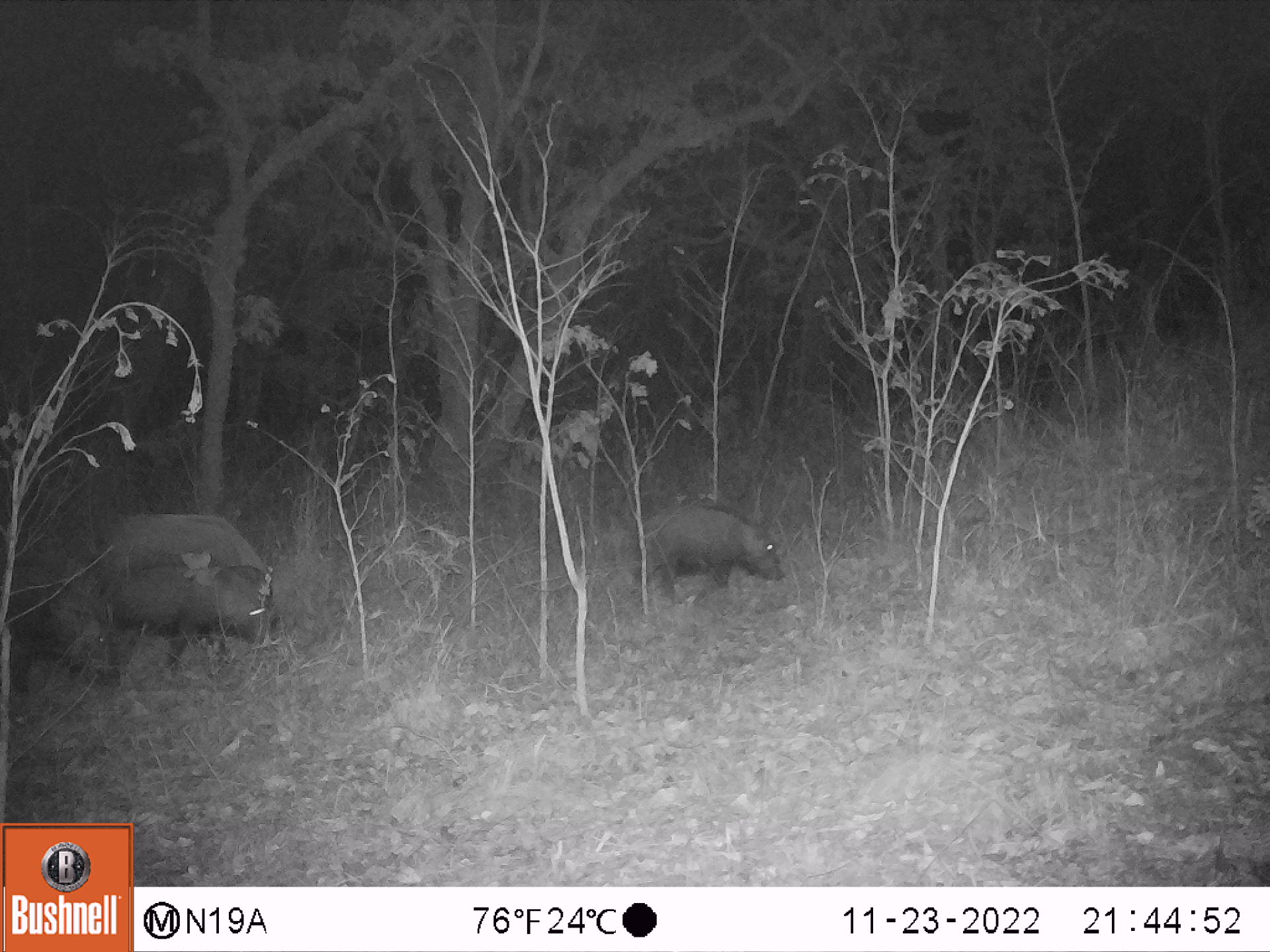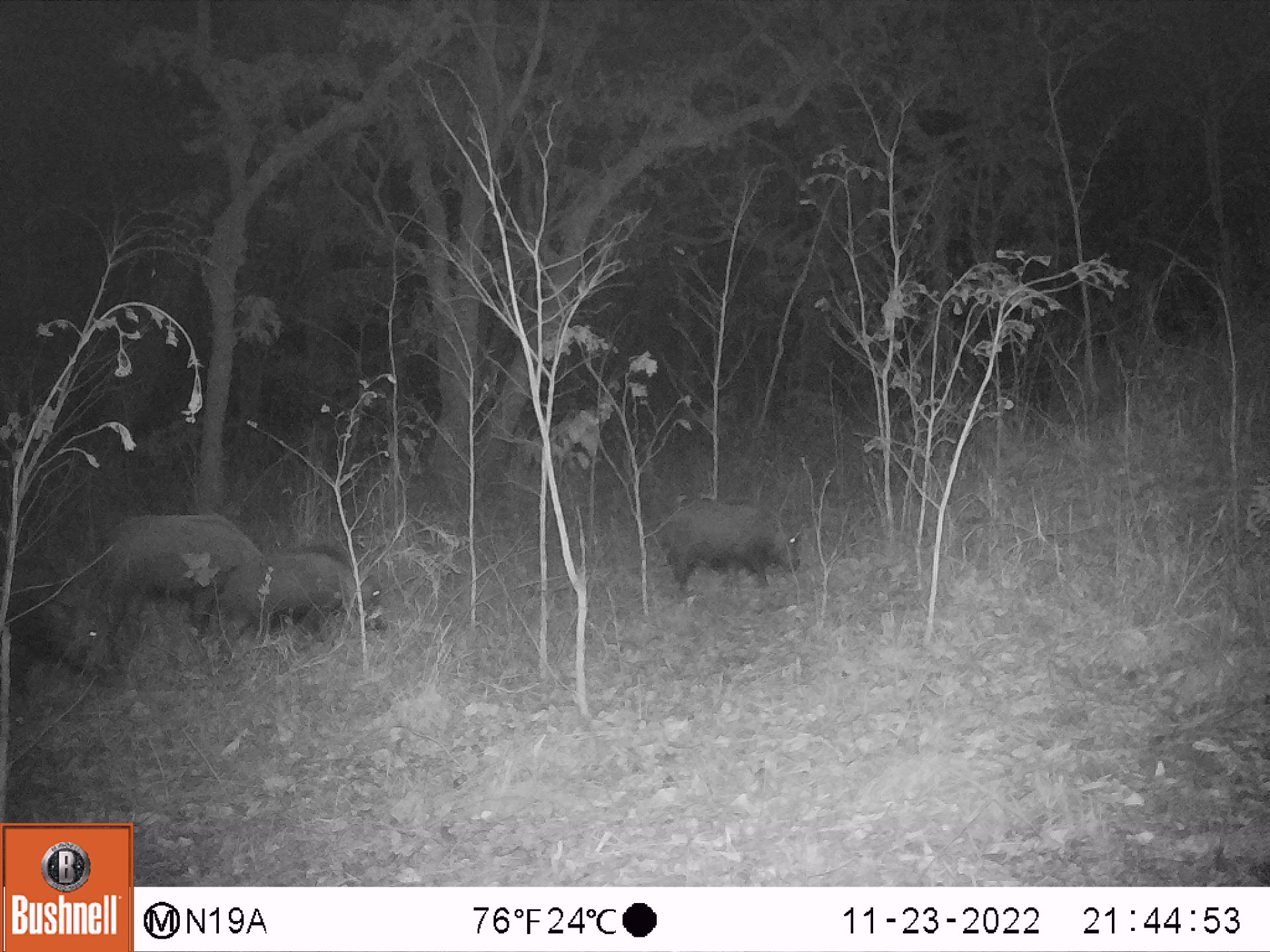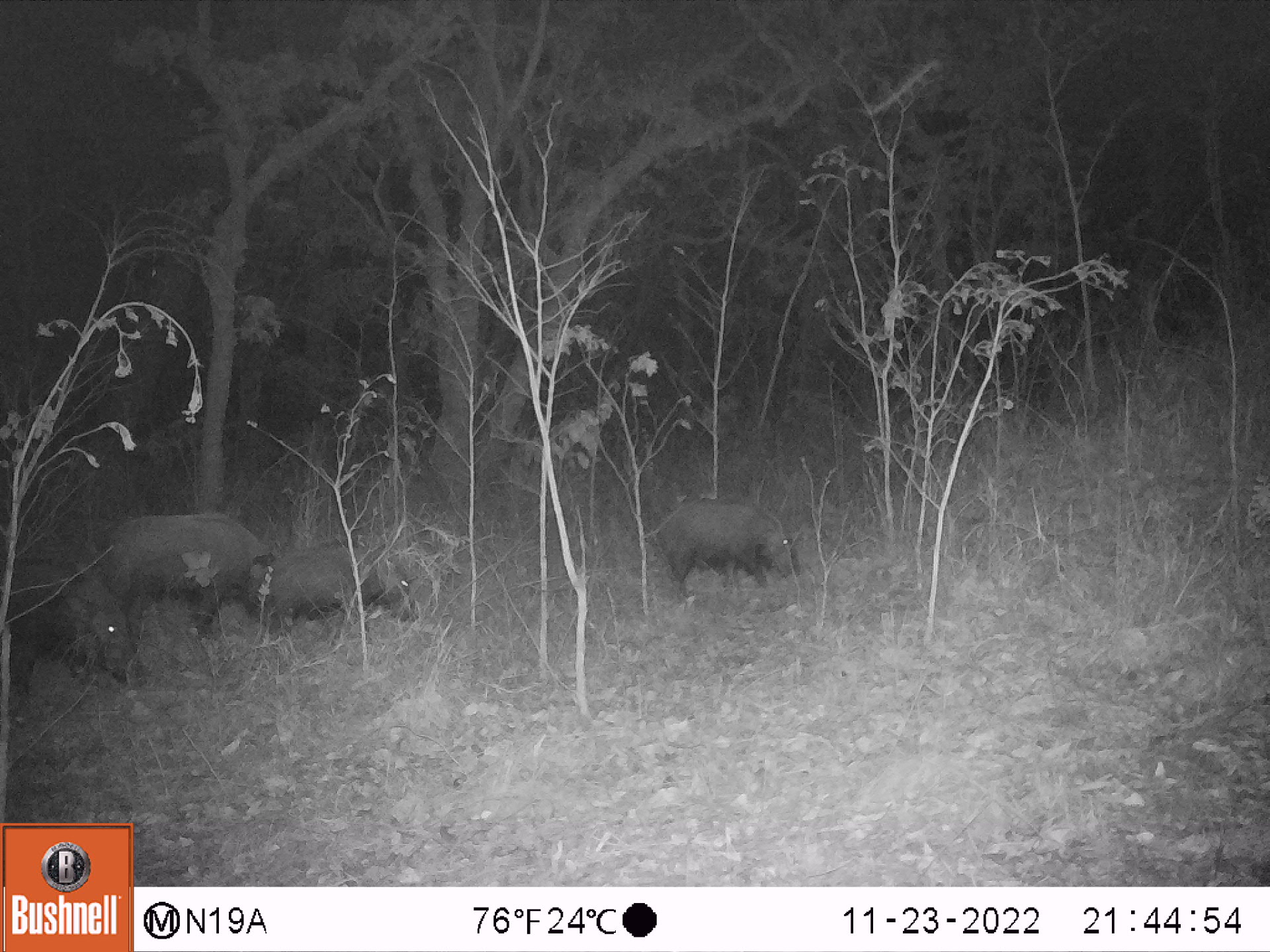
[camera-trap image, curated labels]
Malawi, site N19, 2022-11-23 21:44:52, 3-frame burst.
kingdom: Animalia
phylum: Chordata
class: Mammalia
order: Artiodactyla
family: Suidae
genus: Potamochoerus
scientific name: Potamochoerus larvatus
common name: bushpig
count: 3